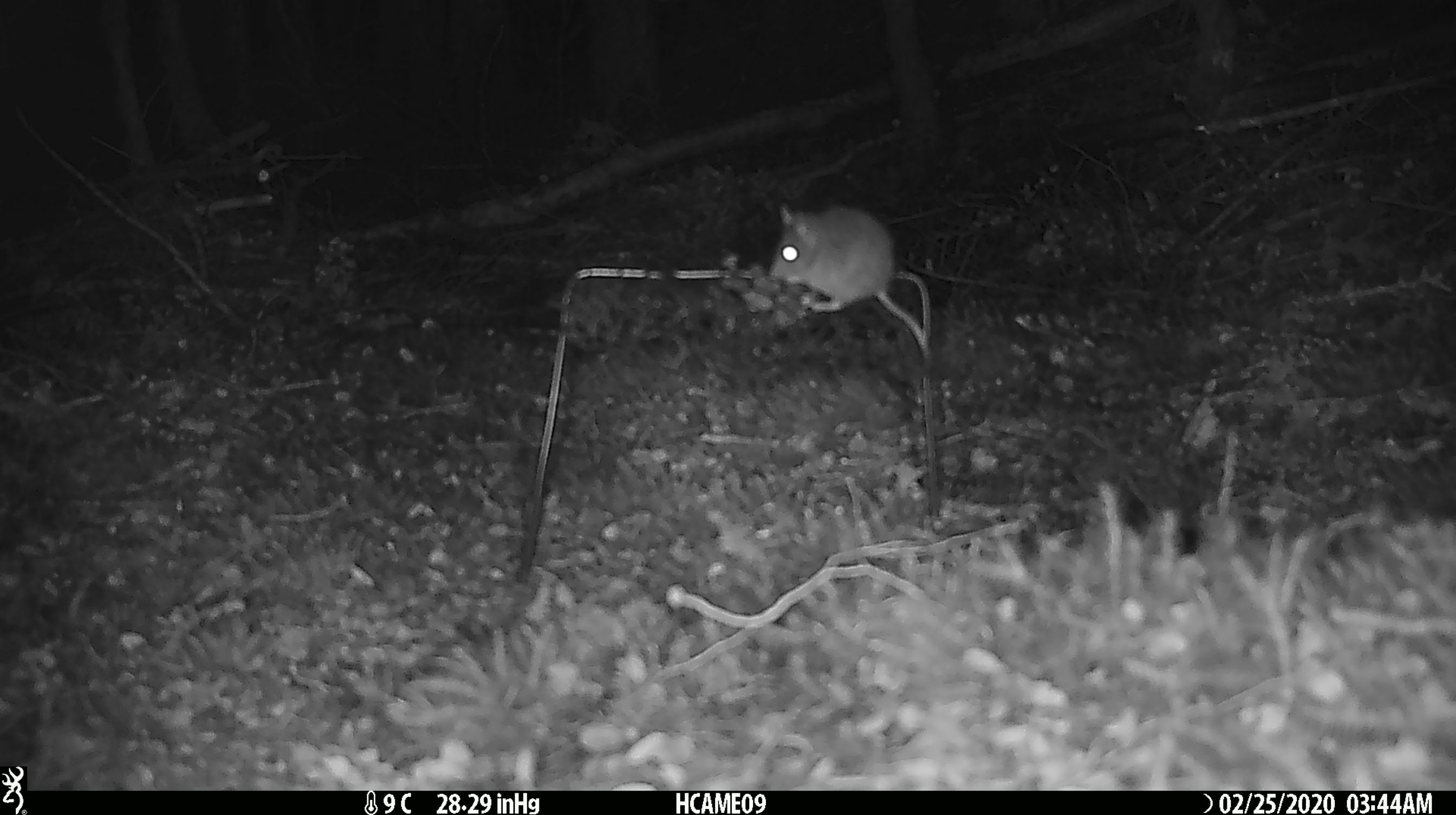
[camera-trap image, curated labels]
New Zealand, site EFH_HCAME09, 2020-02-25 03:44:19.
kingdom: Animalia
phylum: Chordata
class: Mammalia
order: Rodentia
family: Muridae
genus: Mus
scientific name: Mus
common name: mouse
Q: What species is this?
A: Mouse (Mus).